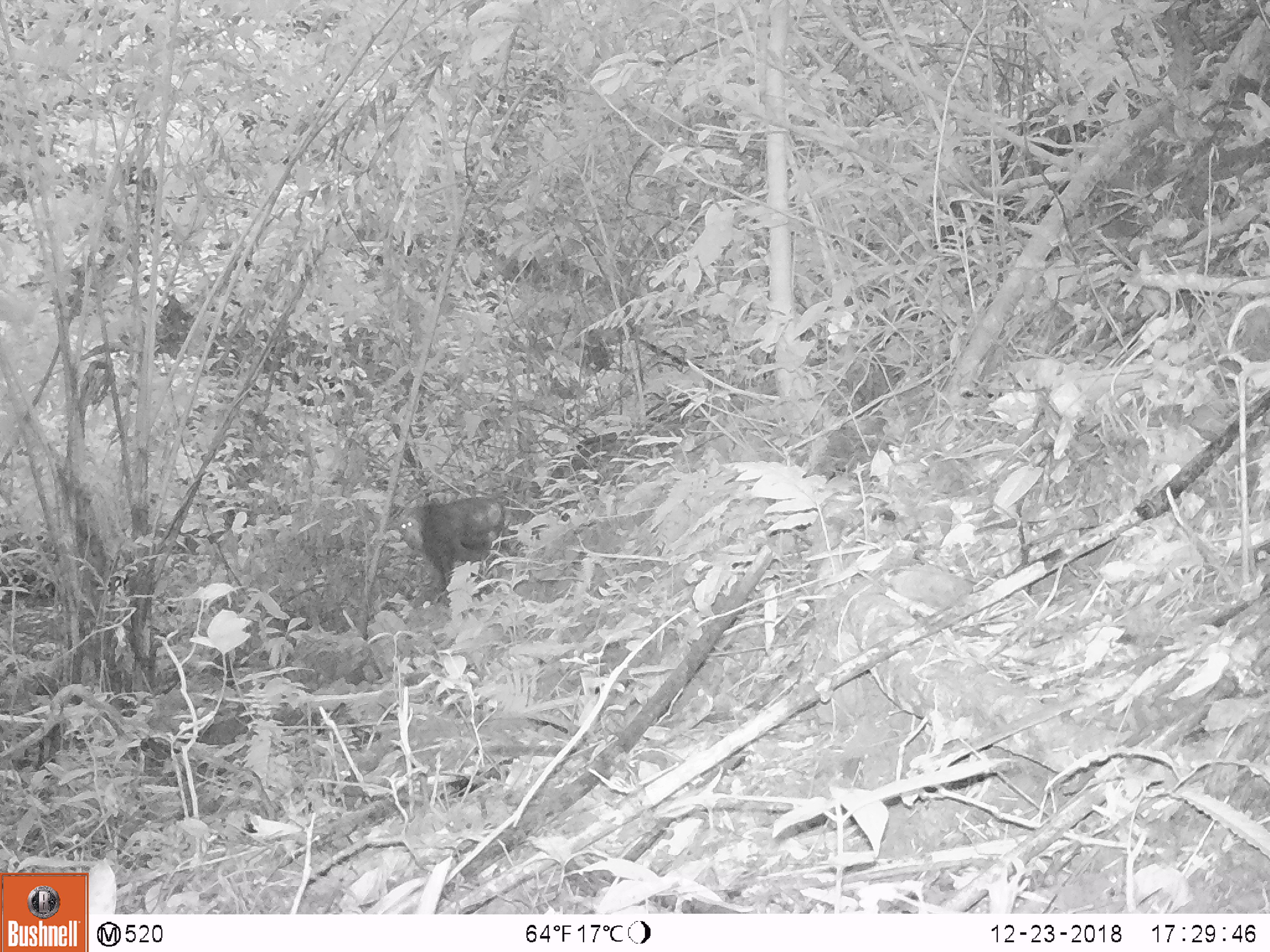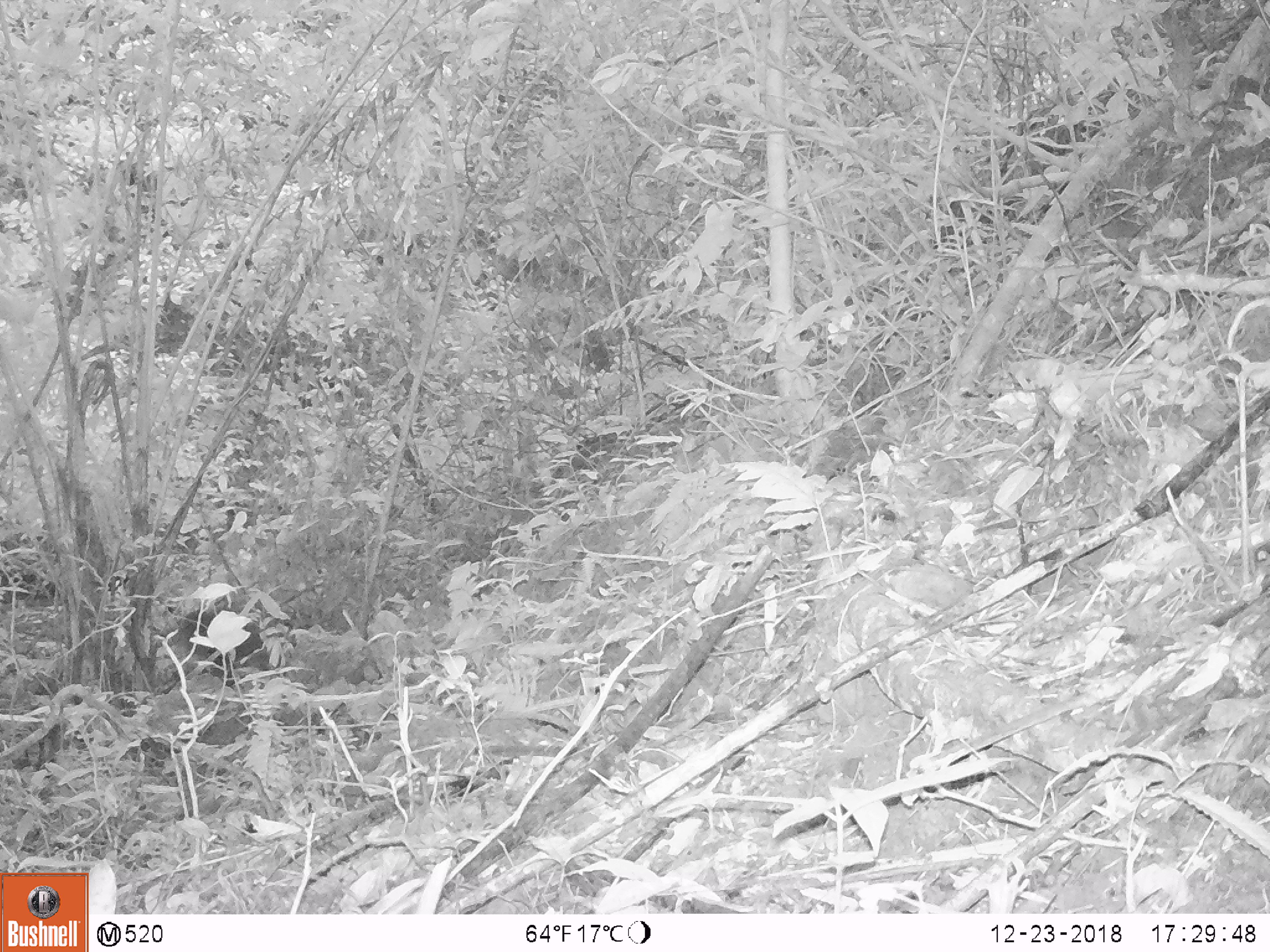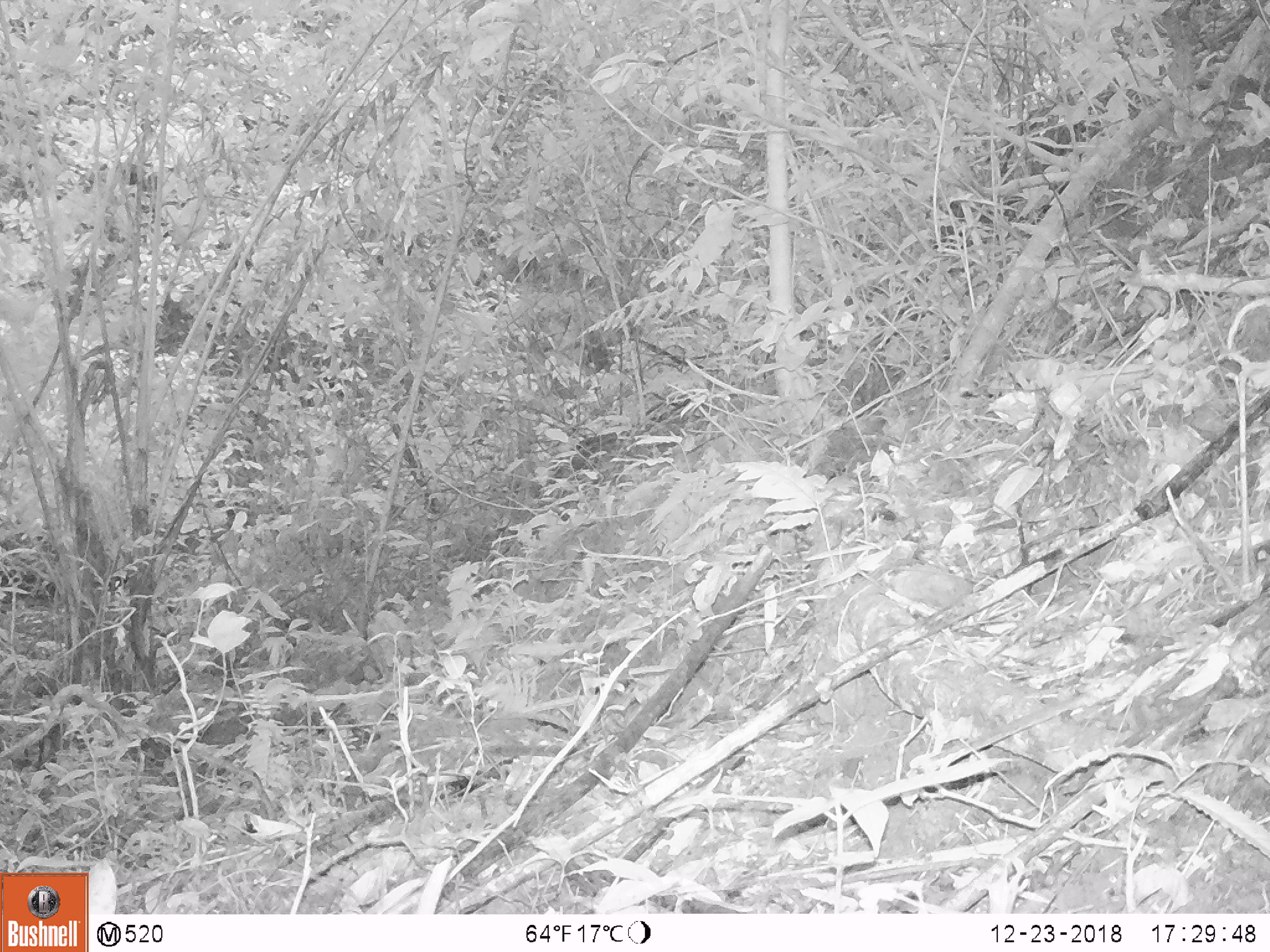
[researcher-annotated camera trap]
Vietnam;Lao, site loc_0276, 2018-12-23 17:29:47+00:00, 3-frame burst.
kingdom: Animalia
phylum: Chordata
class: Mammalia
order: Primates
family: Cercopithecidae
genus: Macaca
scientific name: Macaca arctoides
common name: stump-tailed macaque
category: stump tailed macaque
Stump tailed macaque (stump-tailed macaque) (Macaca arctoides). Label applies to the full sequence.